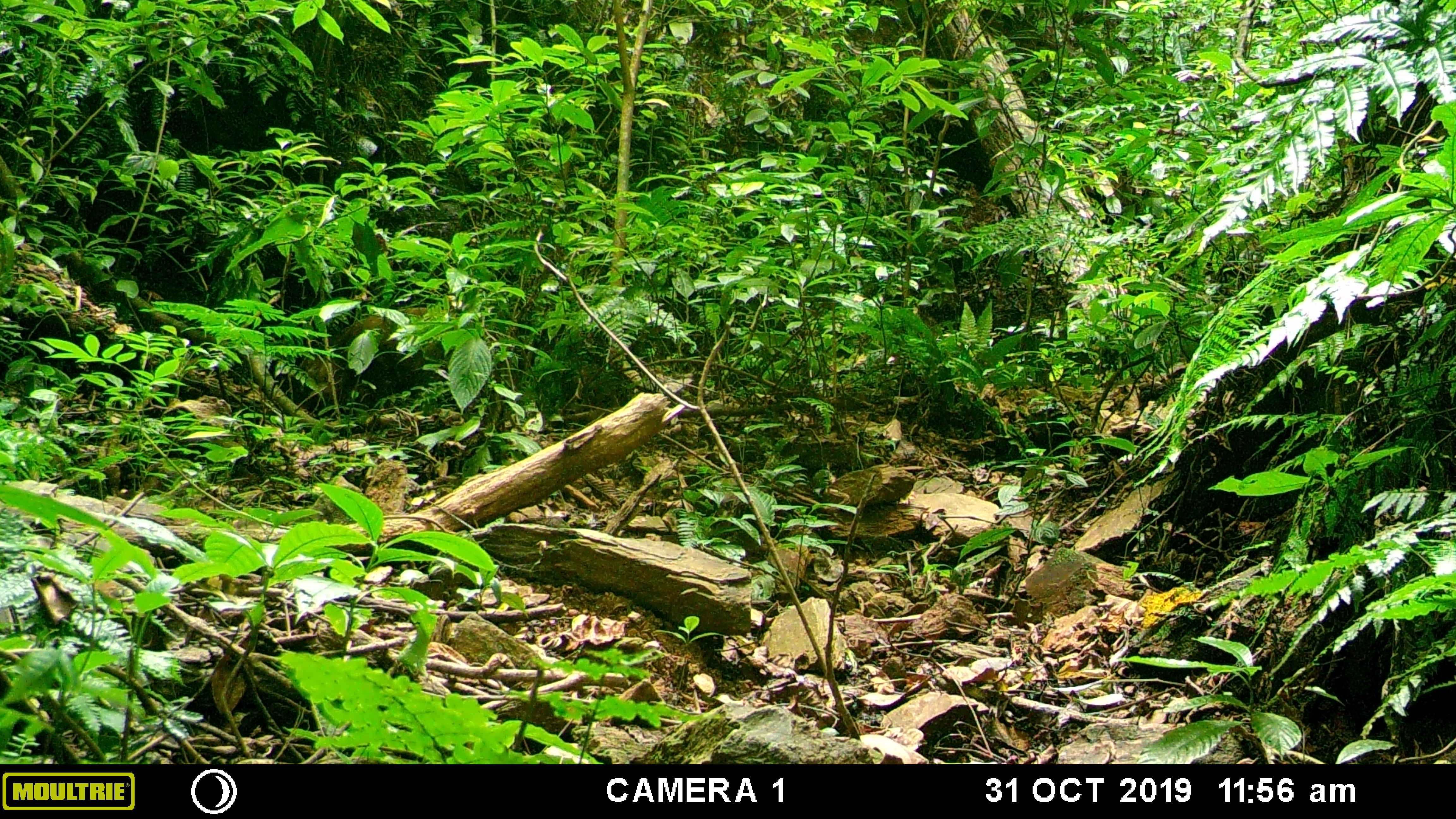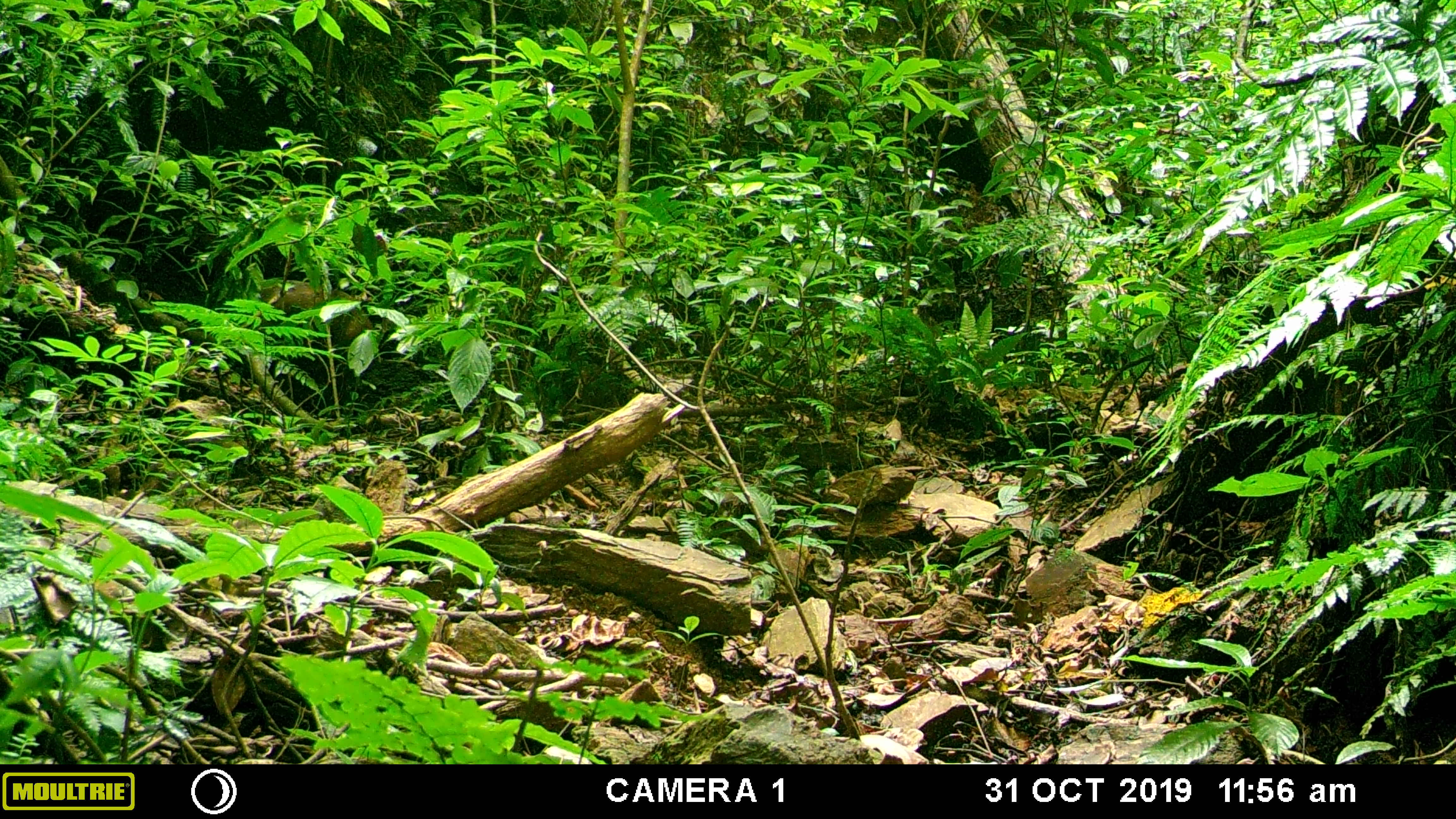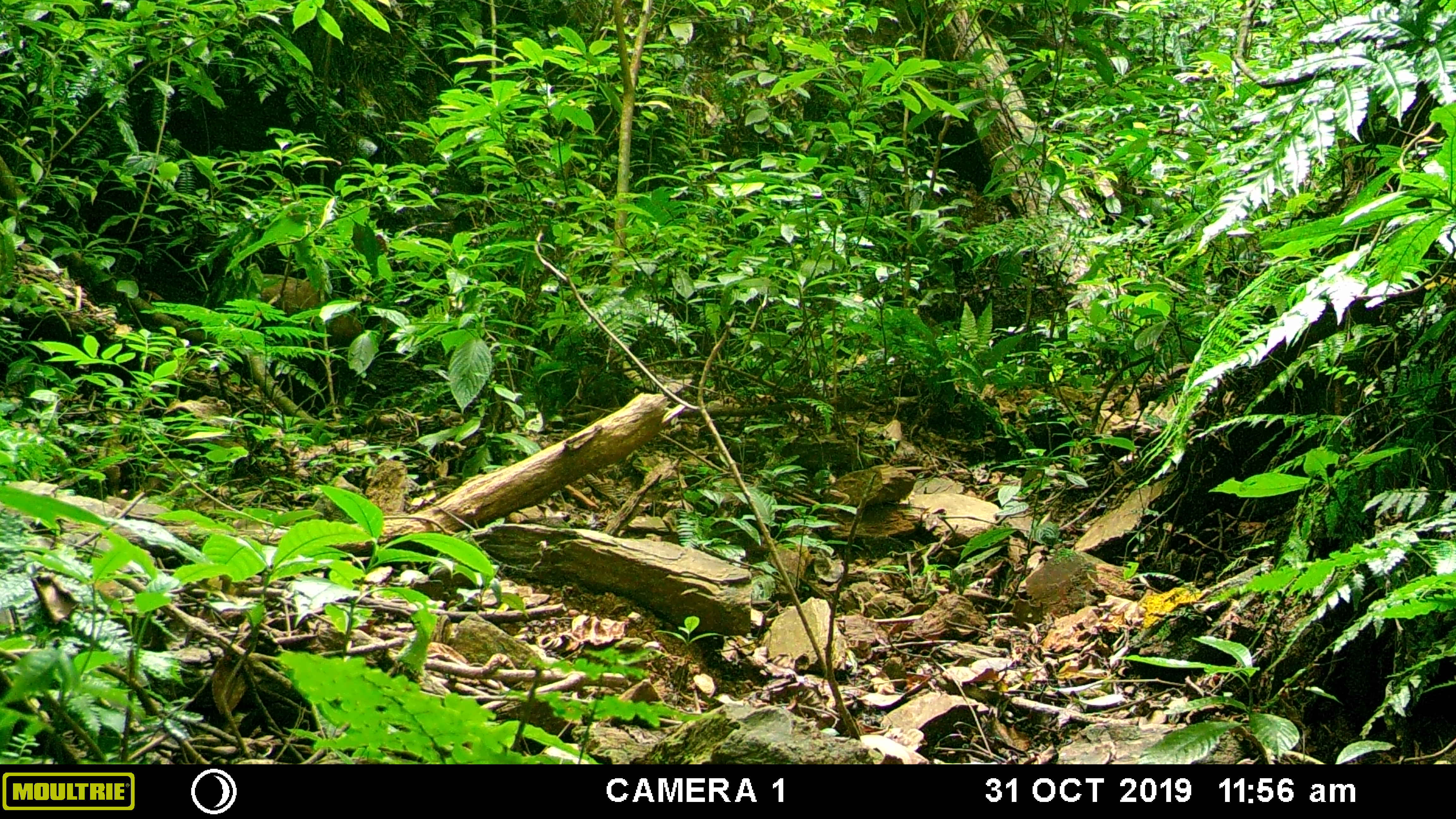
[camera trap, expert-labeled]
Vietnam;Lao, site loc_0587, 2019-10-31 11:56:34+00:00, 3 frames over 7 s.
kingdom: Animalia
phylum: Chordata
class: Mammalia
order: Artiodactyla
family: Suidae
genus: Sus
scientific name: Sus scrofa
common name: eurasian wild pig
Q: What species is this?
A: Eurasian wild pig (Sus scrofa).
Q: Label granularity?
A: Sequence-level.